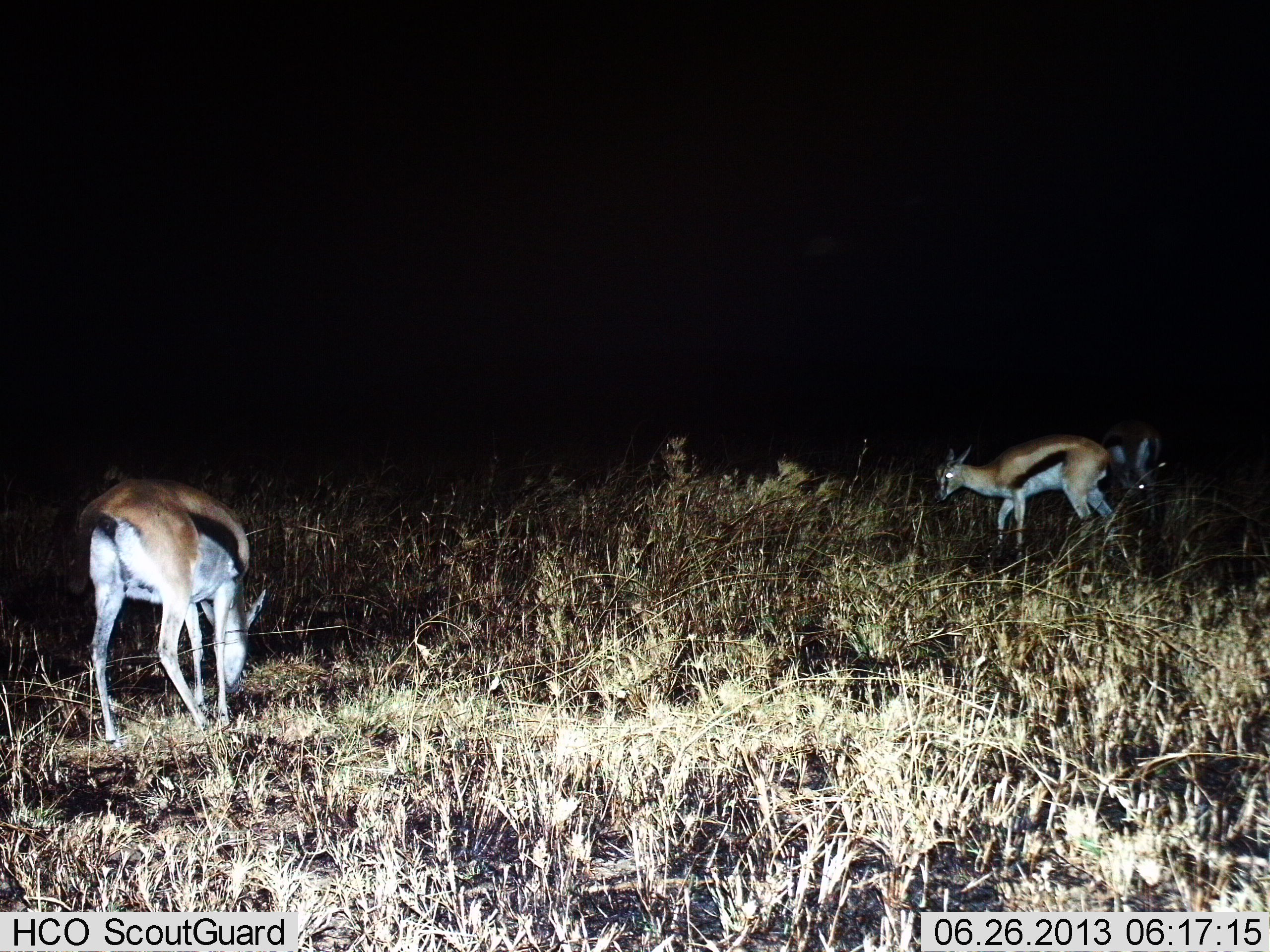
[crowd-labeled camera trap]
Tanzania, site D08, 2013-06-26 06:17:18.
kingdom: Animalia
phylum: Chordata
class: Mammalia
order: Artiodactyla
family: Bovidae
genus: Eudorcas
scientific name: Eudorcas thomsonii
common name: thomson's gazelle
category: gazellethomsons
Gazellethomsons (thomson's gazelle) (Eudorcas thomsonii), count 3. Behavior (volunteer vote fractions): standing 30%, resting 0%, moving 10%, interacting 0%. Young present (vote fraction): 0%. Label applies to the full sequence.